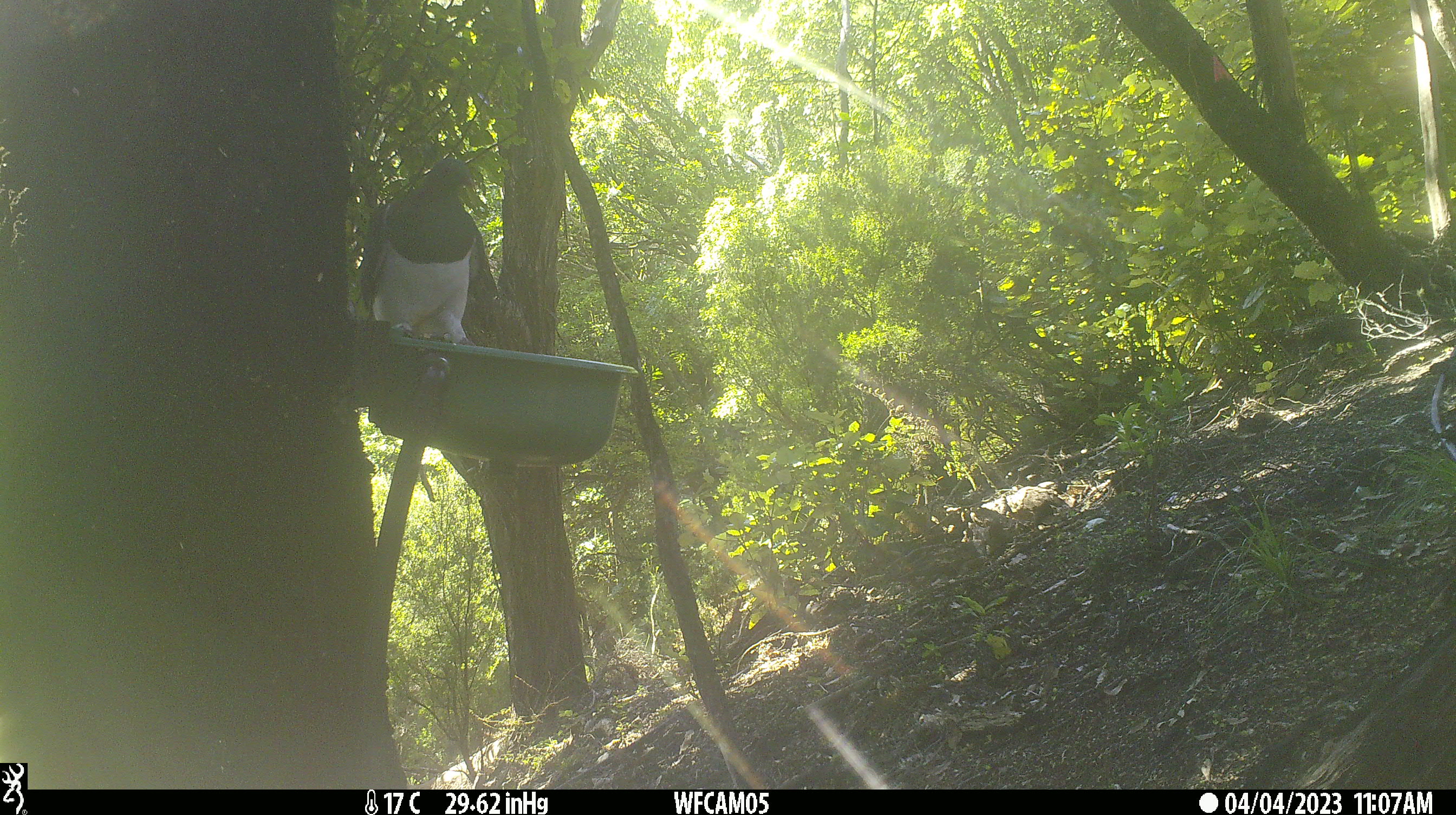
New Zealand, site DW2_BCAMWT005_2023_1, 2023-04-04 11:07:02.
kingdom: Animalia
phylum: Chordata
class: Aves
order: Columbiformes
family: Columbidae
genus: Hemiphaga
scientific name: Hemiphaga novaeseelandiae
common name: new zealand pigeon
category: kereru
Kereru (new zealand pigeon) (Hemiphaga novaeseelandiae).